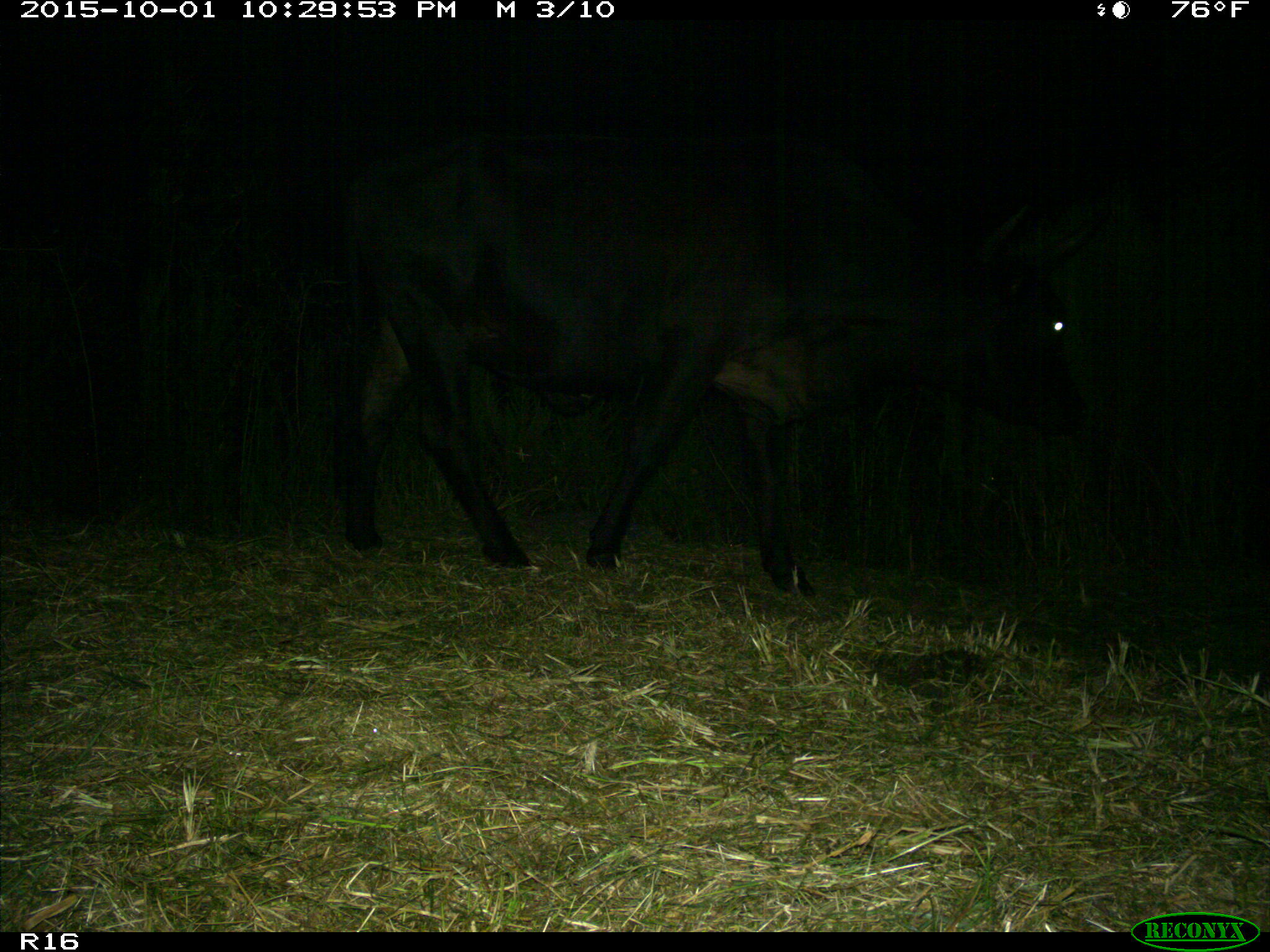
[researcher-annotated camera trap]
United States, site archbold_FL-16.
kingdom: Animalia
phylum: Chordata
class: Mammalia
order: Artiodactyla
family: Bovidae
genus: Bos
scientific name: Bos taurus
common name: domestic cow